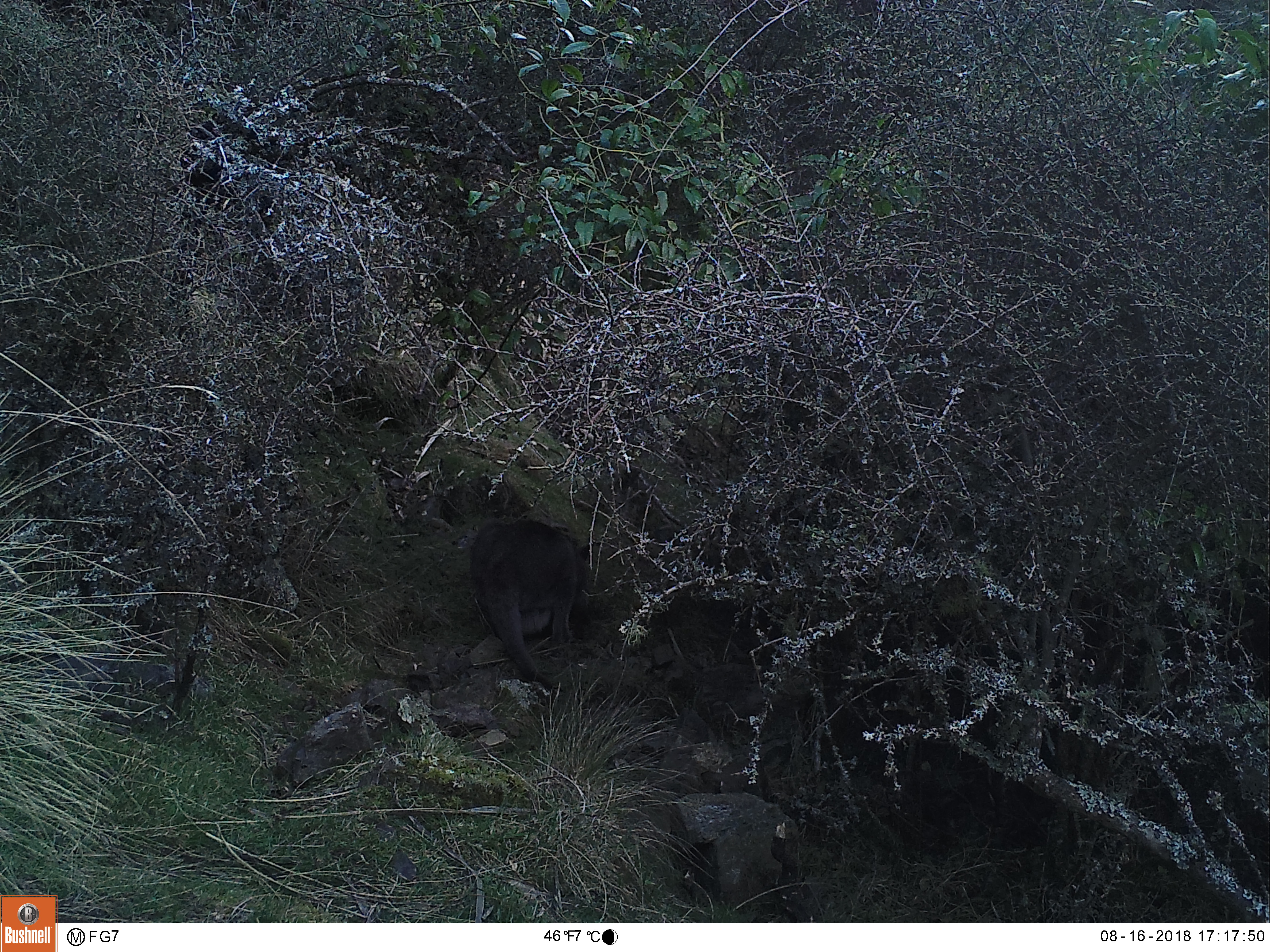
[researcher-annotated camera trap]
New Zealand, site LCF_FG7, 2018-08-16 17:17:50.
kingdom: Animalia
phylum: Chordata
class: Mammalia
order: Diprotodontia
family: Macropodidae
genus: Notamacropus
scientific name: Notamacropus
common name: wallaby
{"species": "wallaby (Notamacropus)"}